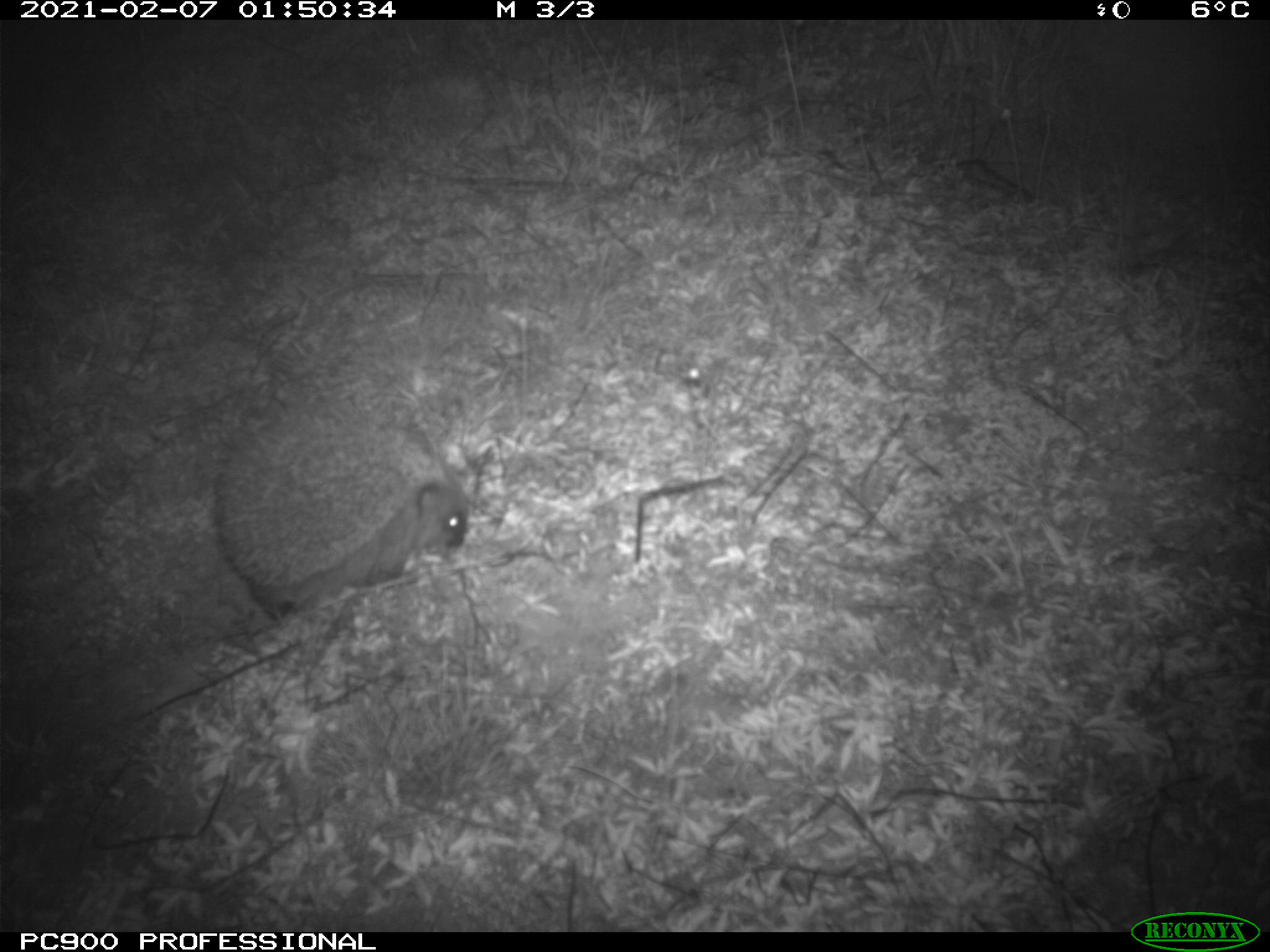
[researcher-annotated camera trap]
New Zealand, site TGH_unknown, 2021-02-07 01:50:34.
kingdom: Animalia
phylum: Chordata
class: Mammalia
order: Eulipotyphla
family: Erinaceidae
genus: Erinaceus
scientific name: Erinaceus europaeus europaeus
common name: european hedgehog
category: hedgehog